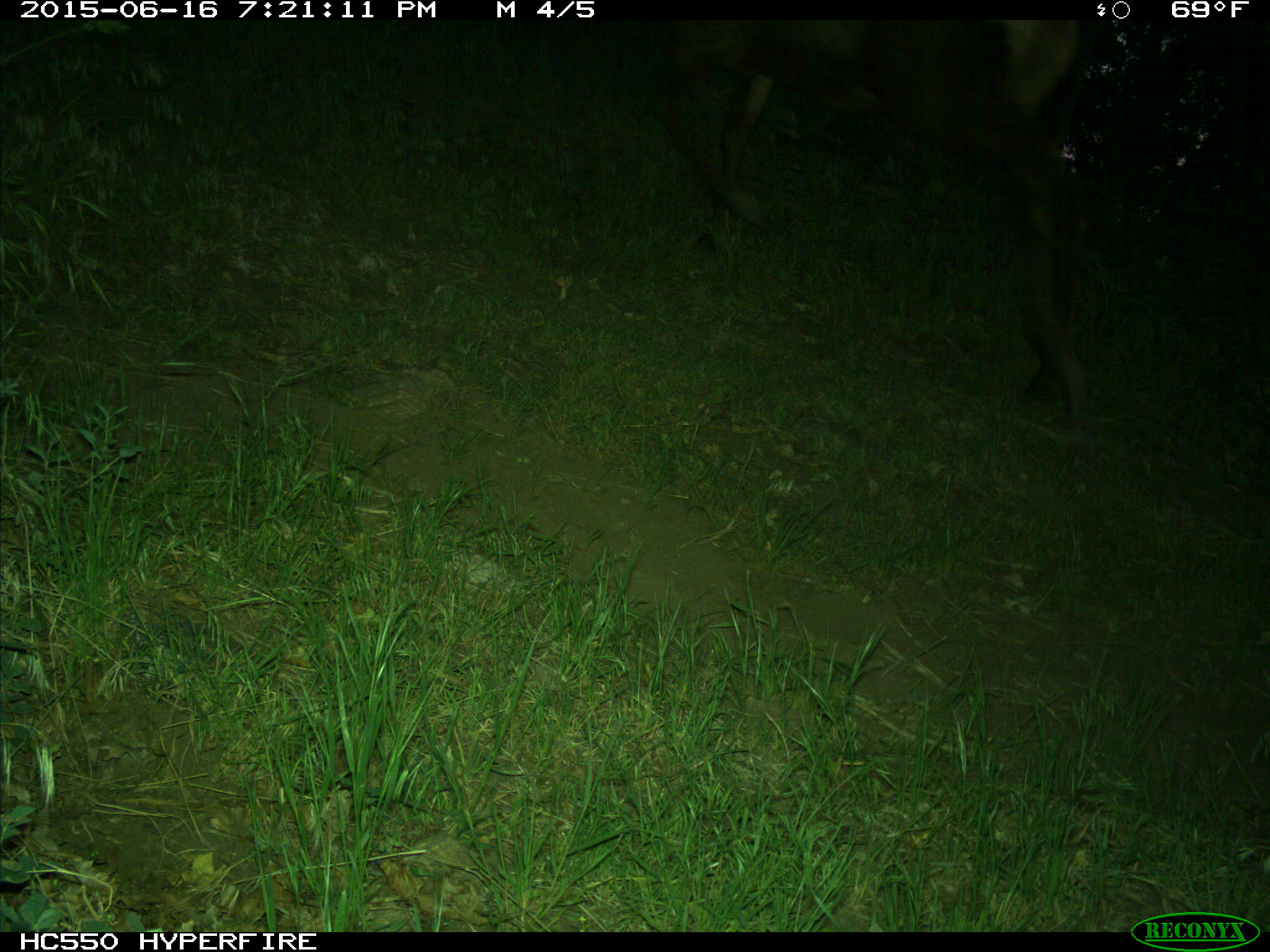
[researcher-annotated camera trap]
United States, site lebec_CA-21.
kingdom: Animalia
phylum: Chordata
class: Mammalia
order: Artiodactyla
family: Cervidae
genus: Cervus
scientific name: Cervus canadensis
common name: elk